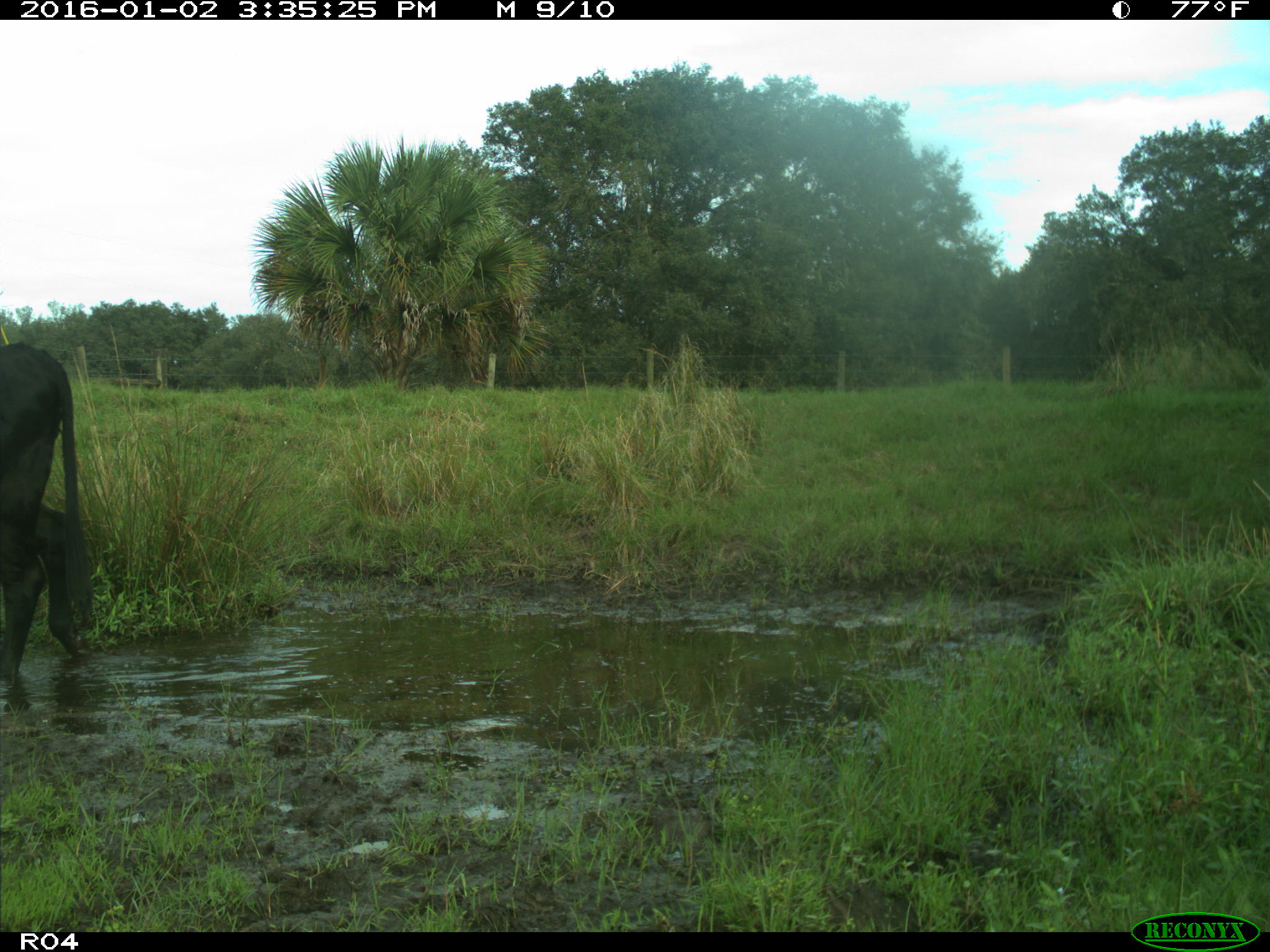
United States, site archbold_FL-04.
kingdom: Animalia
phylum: Chordata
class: Mammalia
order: Artiodactyla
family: Bovidae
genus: Bos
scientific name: Bos taurus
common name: domestic cow